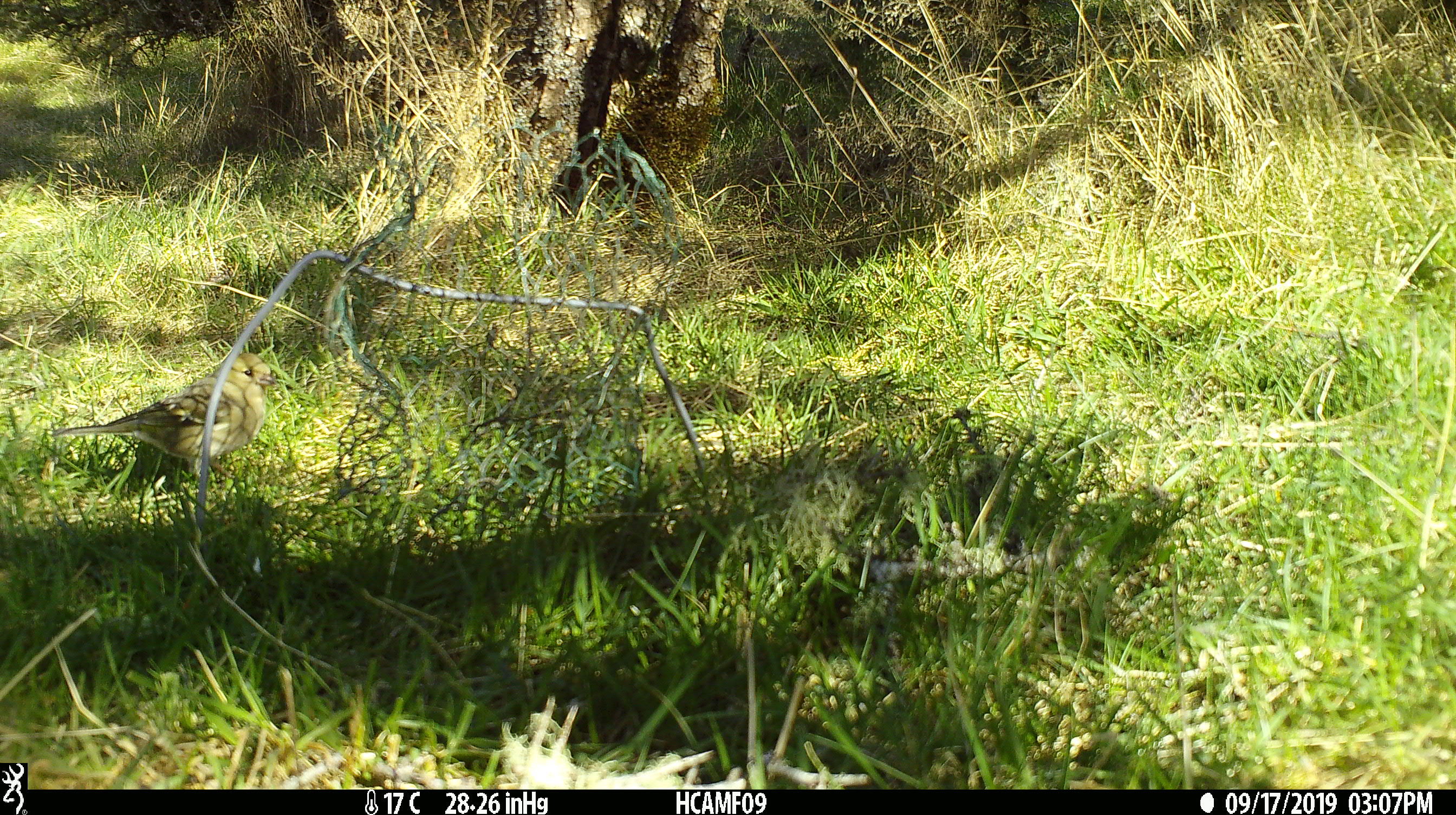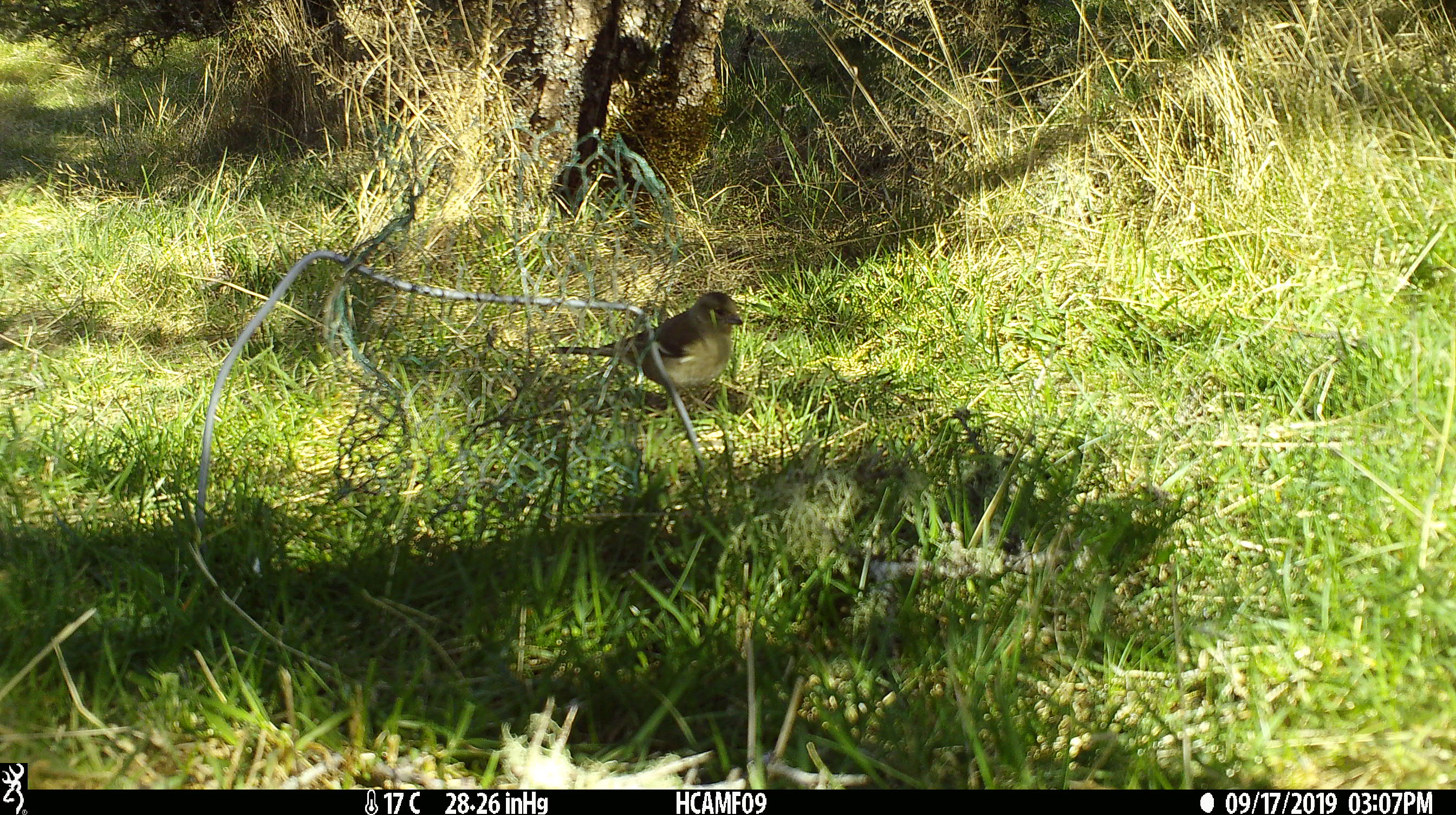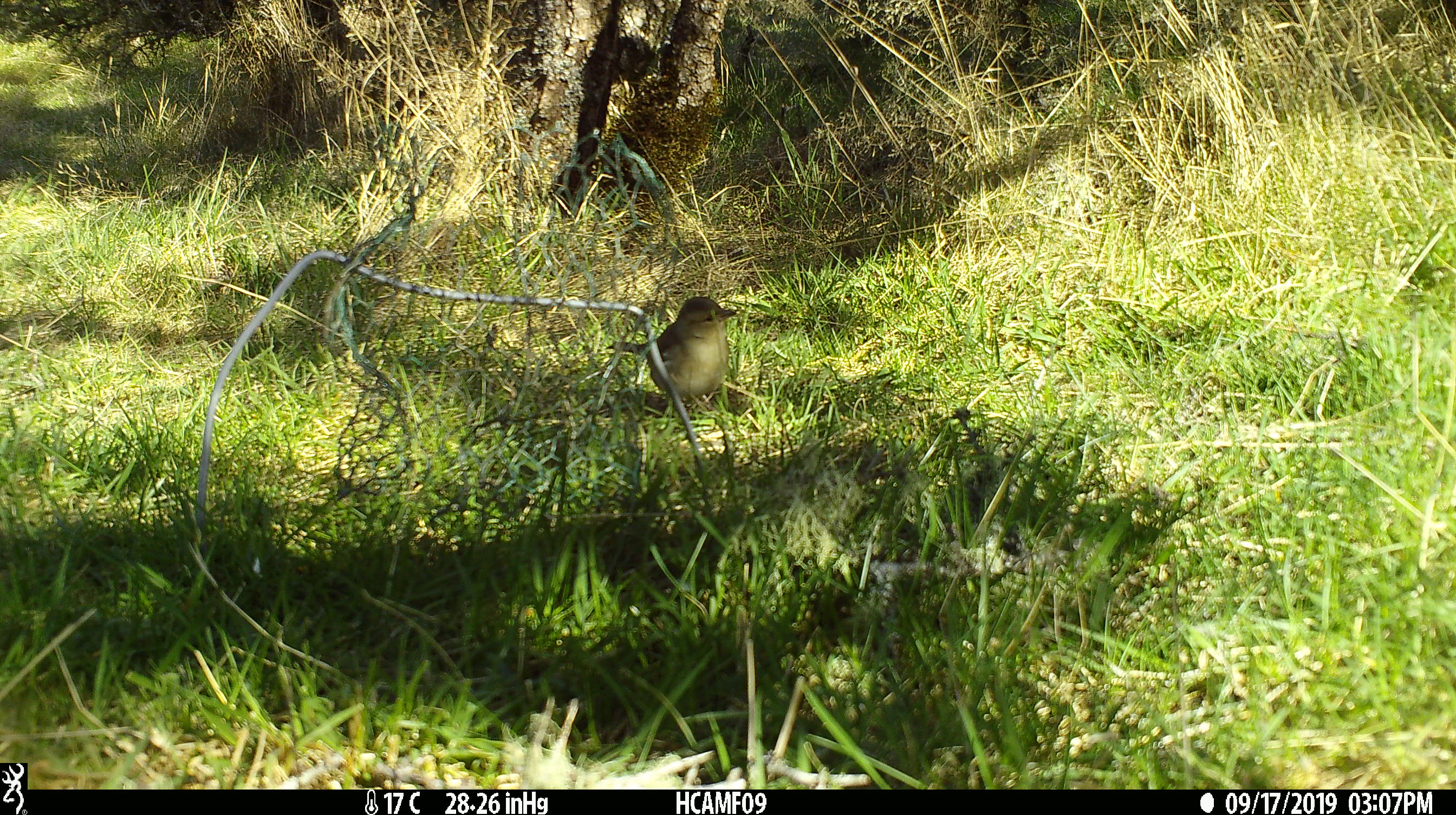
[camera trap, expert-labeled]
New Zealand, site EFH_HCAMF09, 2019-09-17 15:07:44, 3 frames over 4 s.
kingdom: Animalia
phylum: Chordata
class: Aves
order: Passeriformes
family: Fringillidae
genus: Fringilla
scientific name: Fringilla coelebs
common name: common chaffinch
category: chaffinch